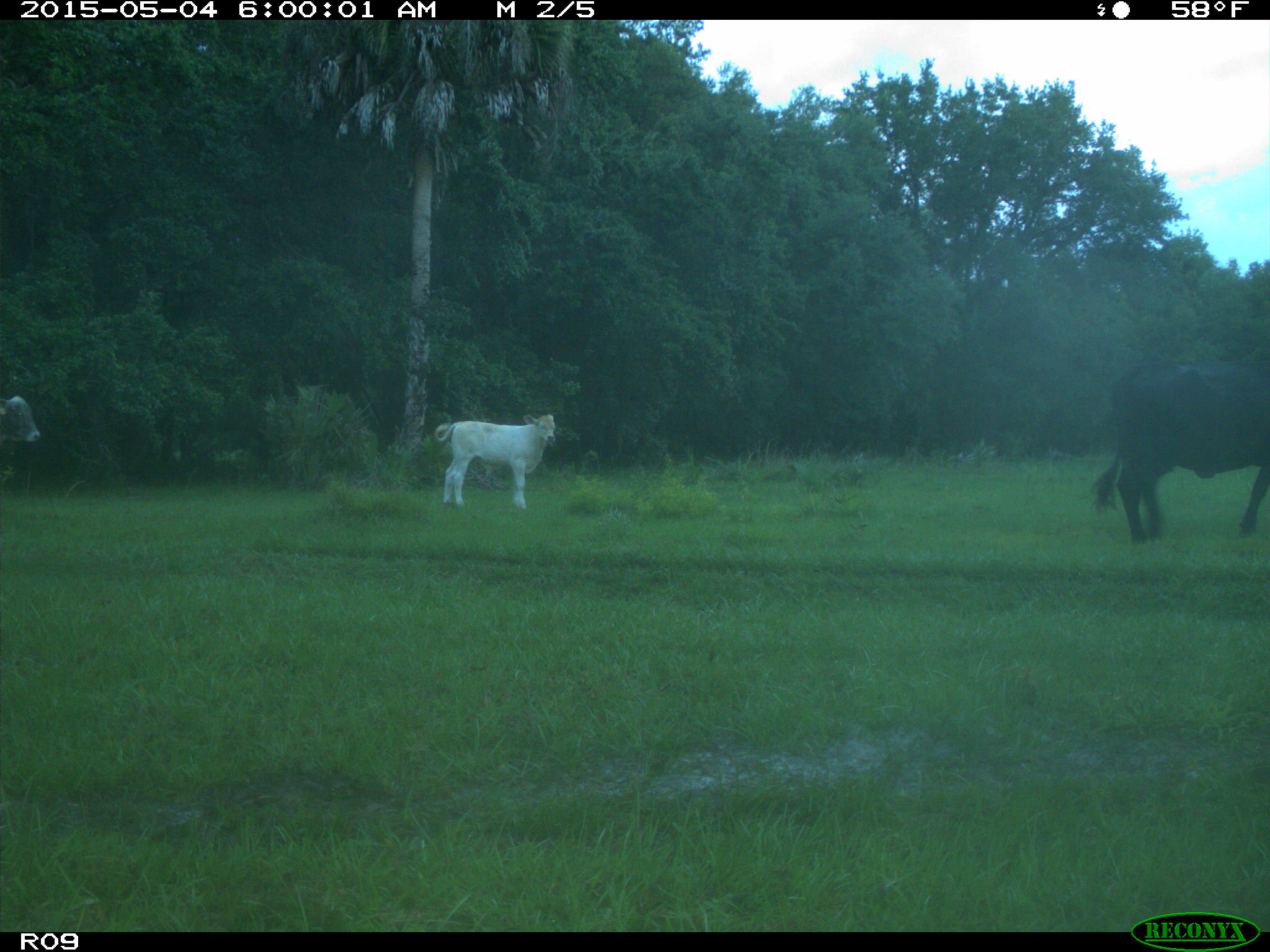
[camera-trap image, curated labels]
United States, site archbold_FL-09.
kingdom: Animalia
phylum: Chordata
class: Mammalia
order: Artiodactyla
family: Bovidae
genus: Bos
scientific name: Bos taurus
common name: domestic cow